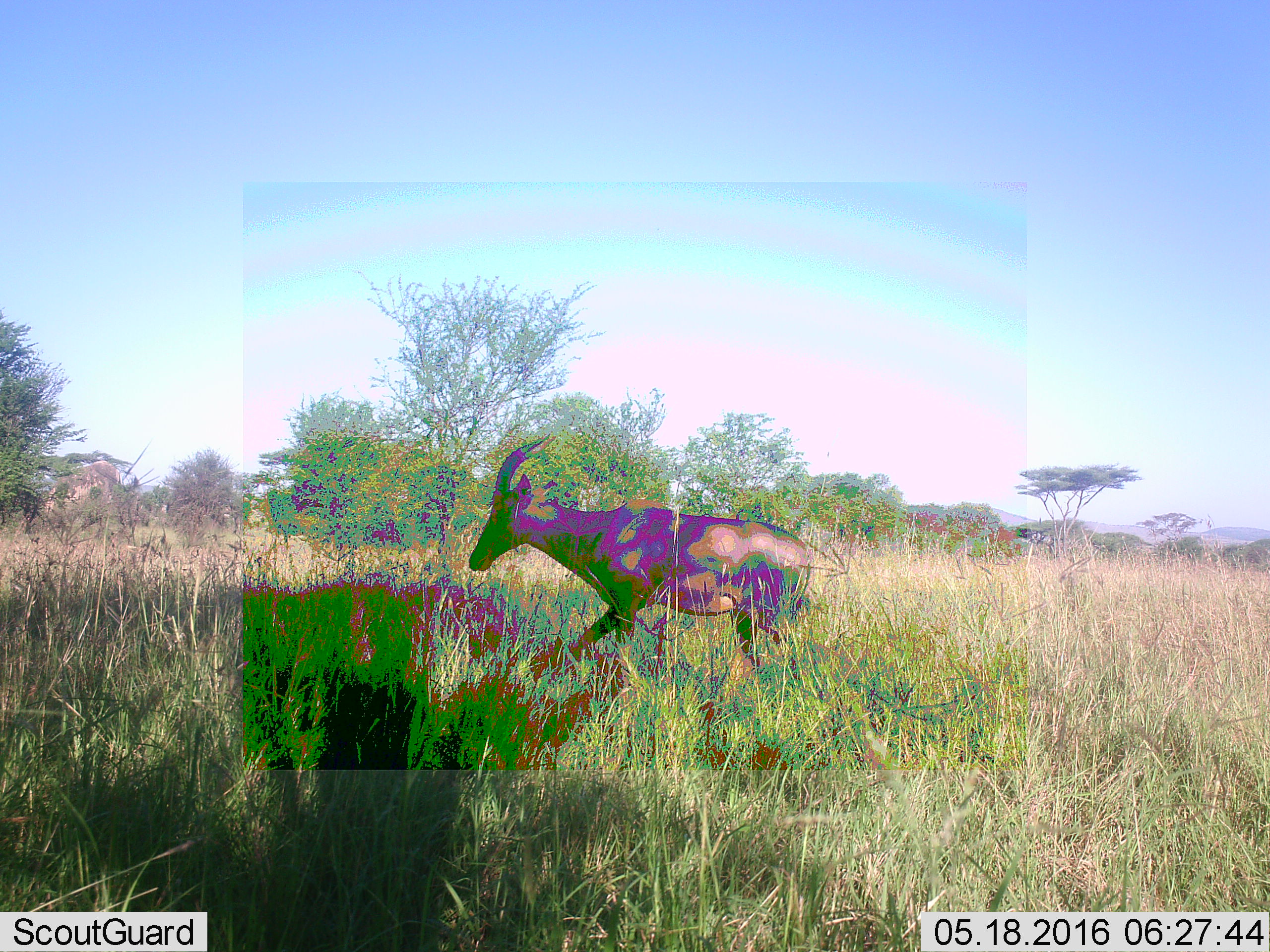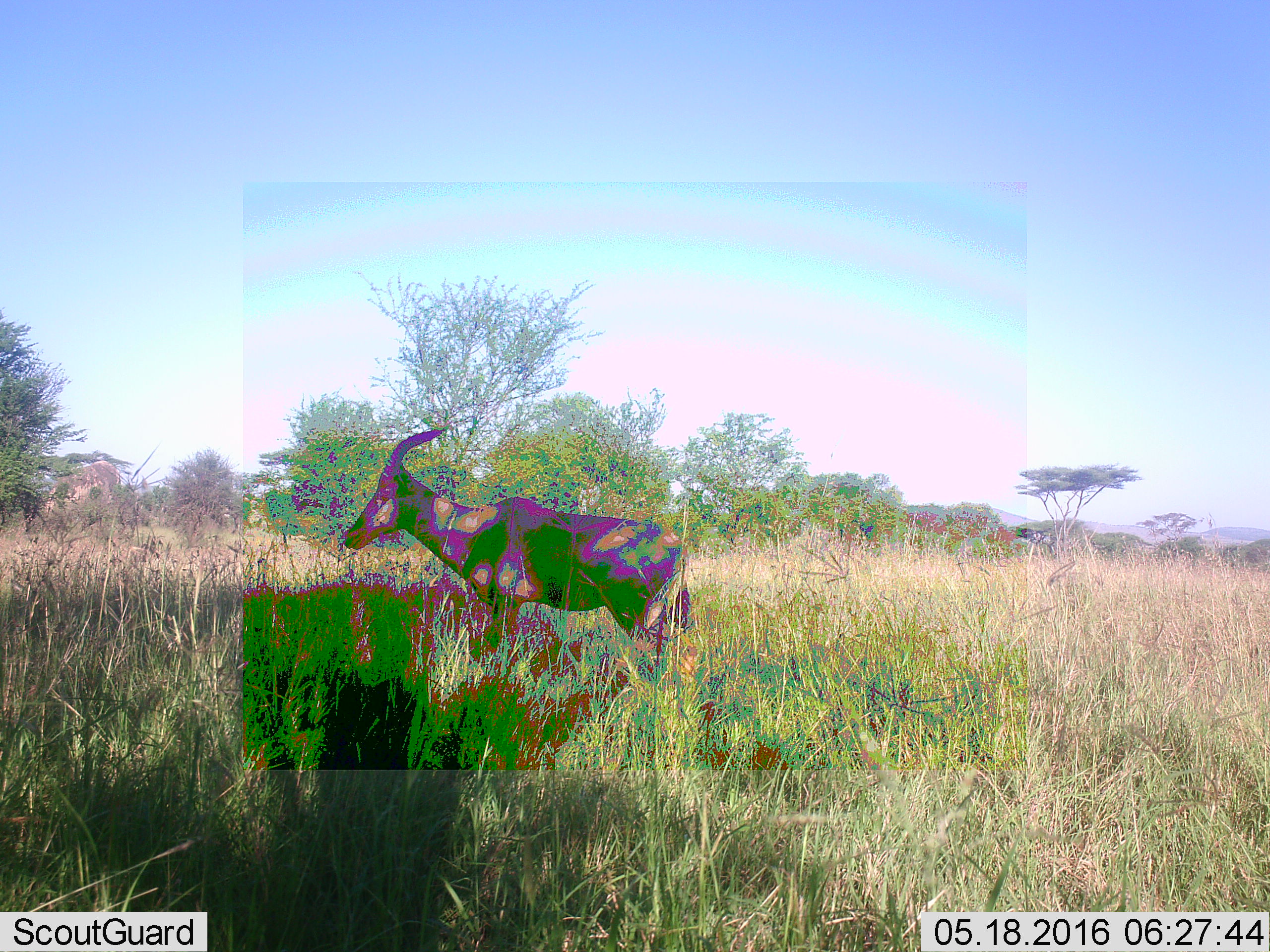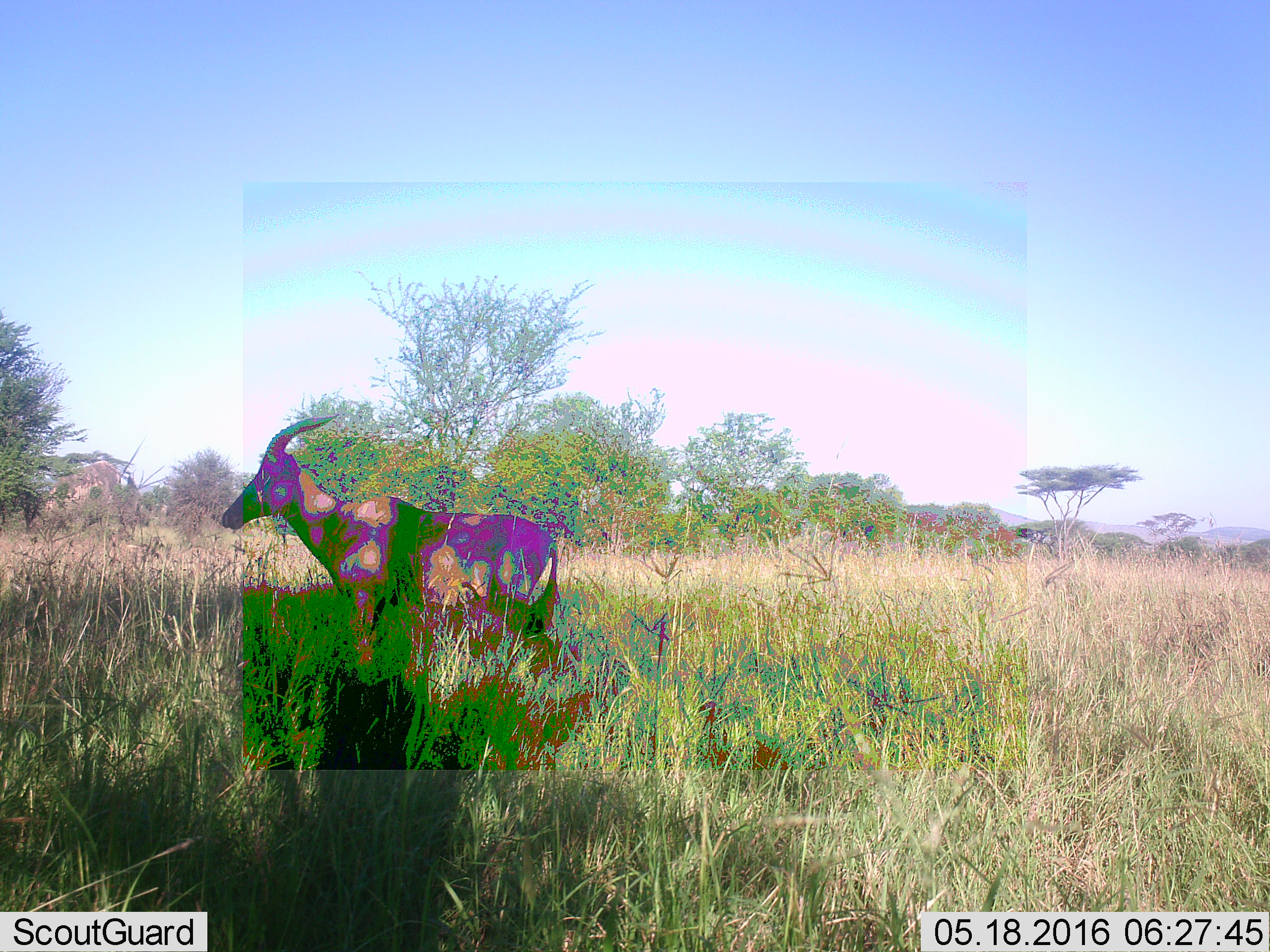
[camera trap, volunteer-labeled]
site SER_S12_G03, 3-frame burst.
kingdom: Animalia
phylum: Chordata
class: Mammalia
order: Artiodactyla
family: Bovidae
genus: Damaliscus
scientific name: Damaliscus lunatus jimela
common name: topi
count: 1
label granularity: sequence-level